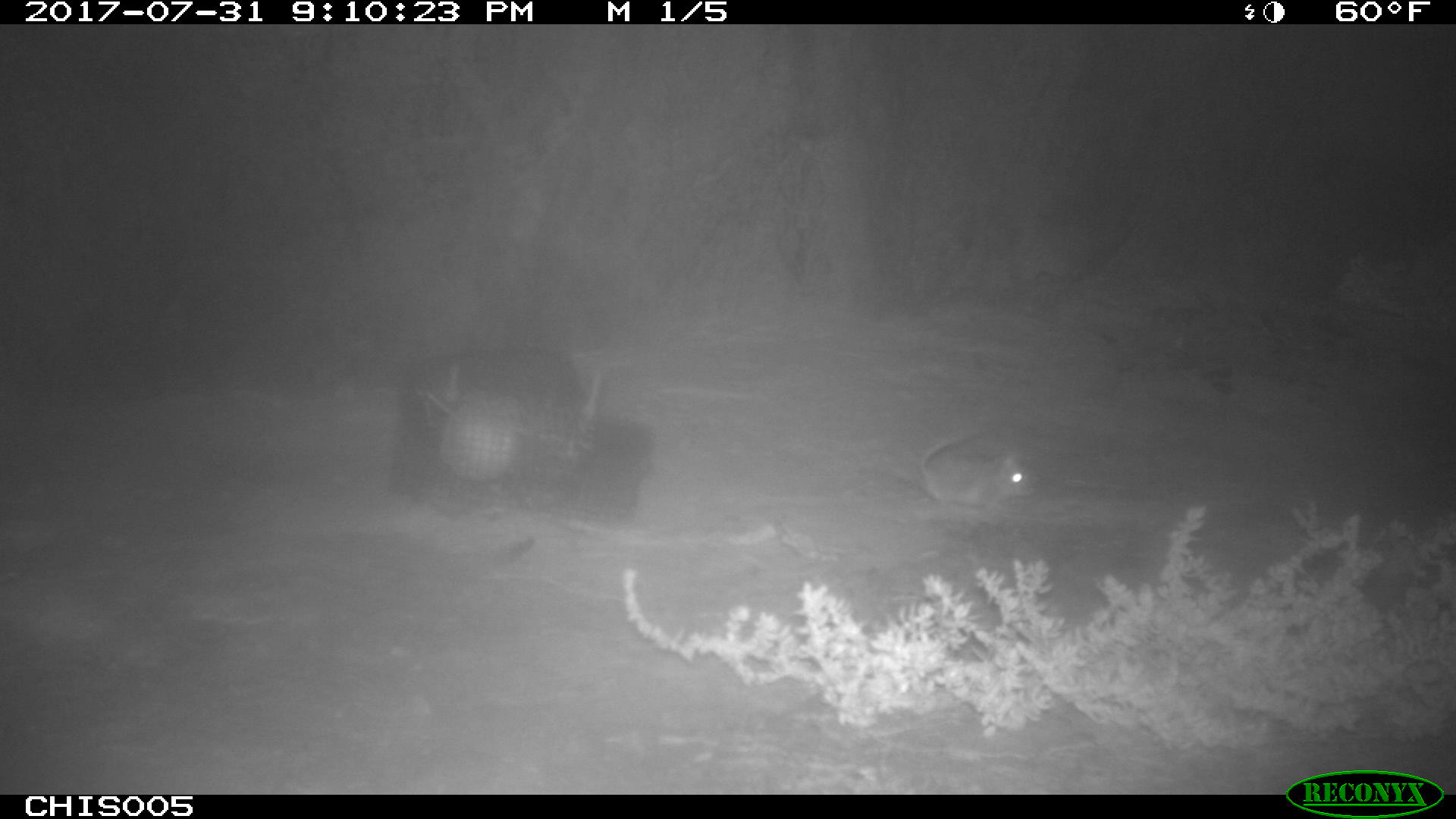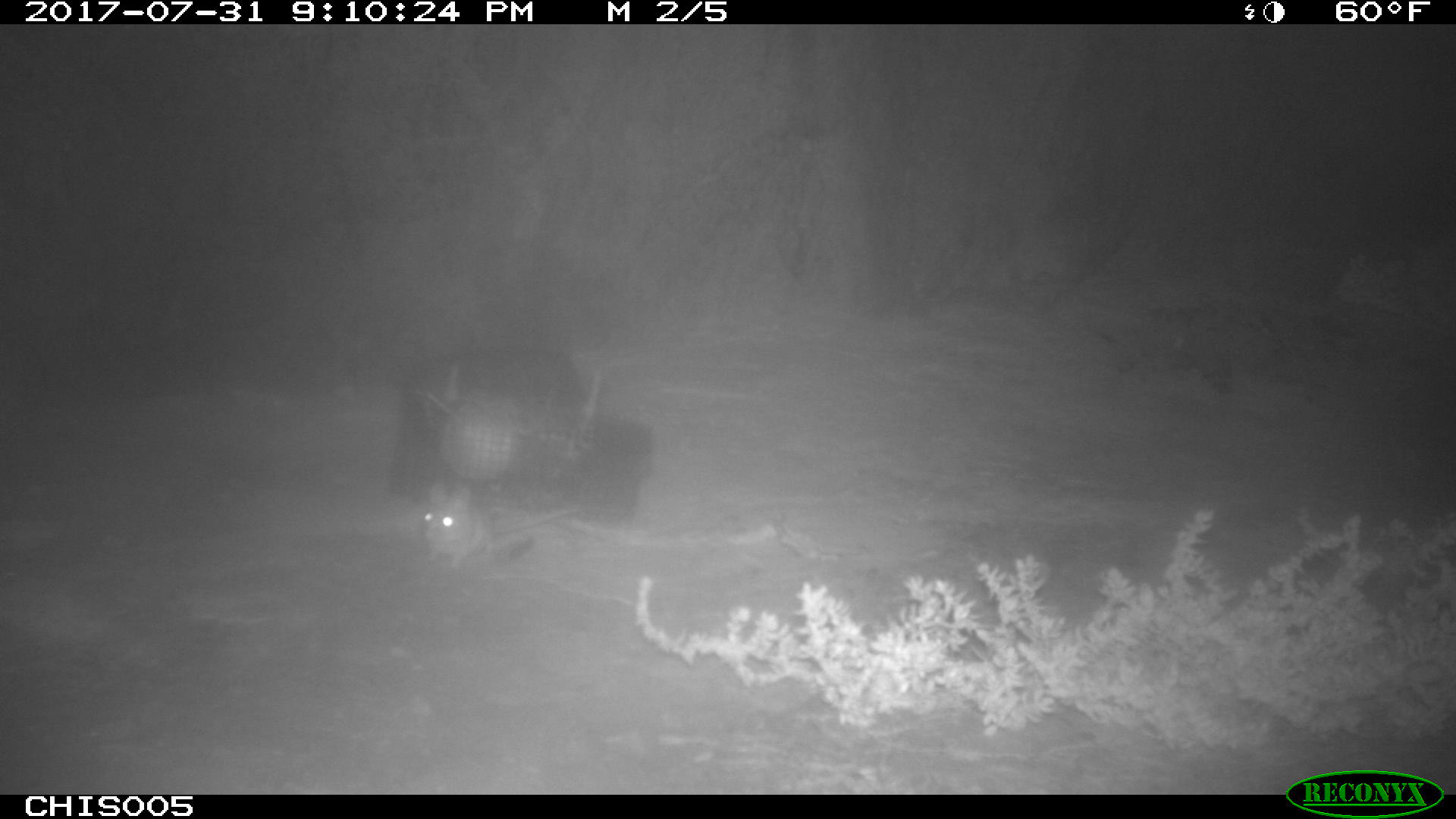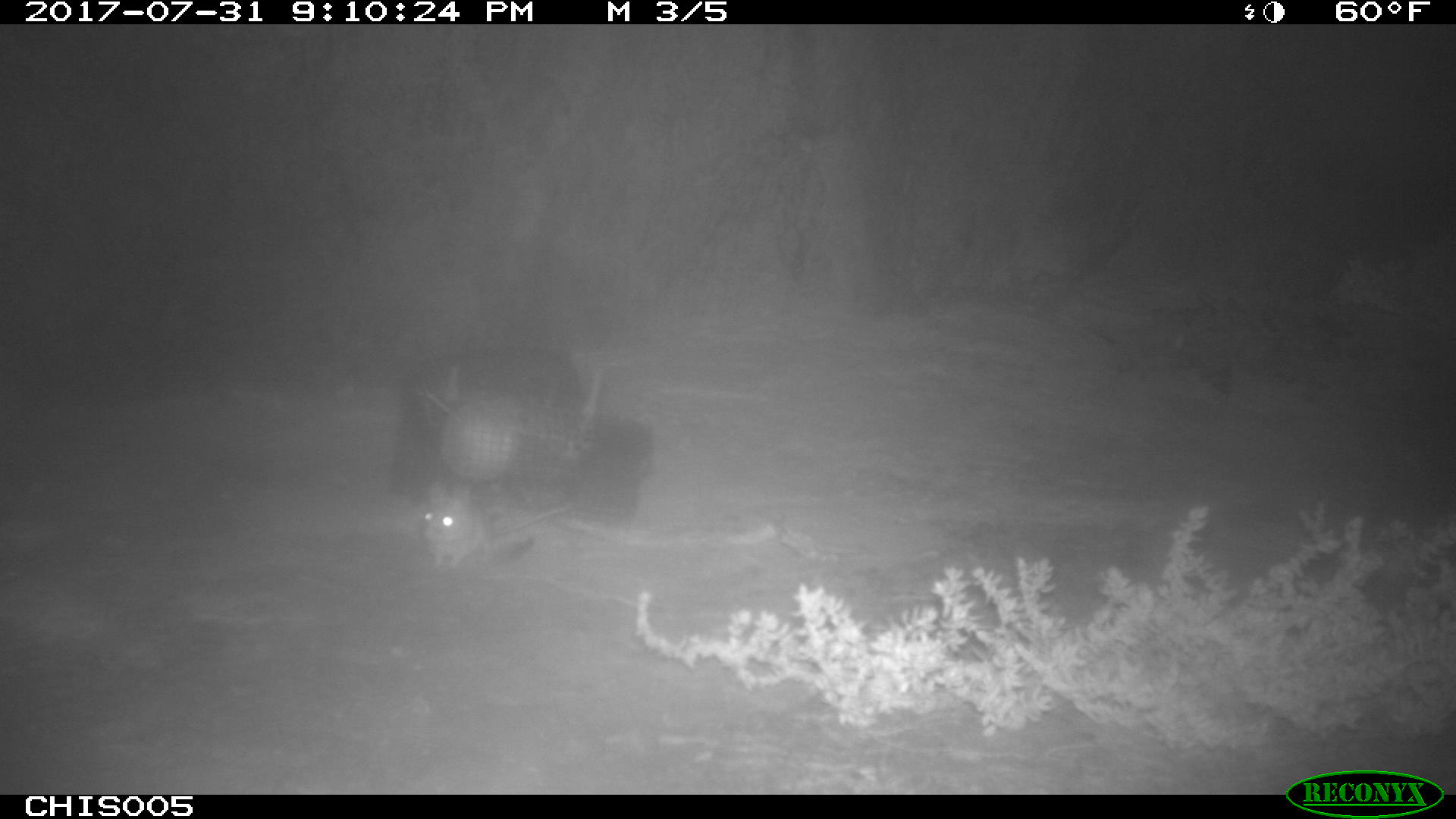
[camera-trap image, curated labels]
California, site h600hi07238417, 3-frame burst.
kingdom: Animalia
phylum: Chordata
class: Mammalia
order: Rodentia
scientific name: Rodentia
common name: rodent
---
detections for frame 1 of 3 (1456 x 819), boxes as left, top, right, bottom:
rodent: 919, 430, 1037, 508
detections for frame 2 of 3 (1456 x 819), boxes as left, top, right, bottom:
rodent: 421, 477, 582, 570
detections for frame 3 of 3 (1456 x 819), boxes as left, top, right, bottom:
rodent: 421, 479, 570, 567